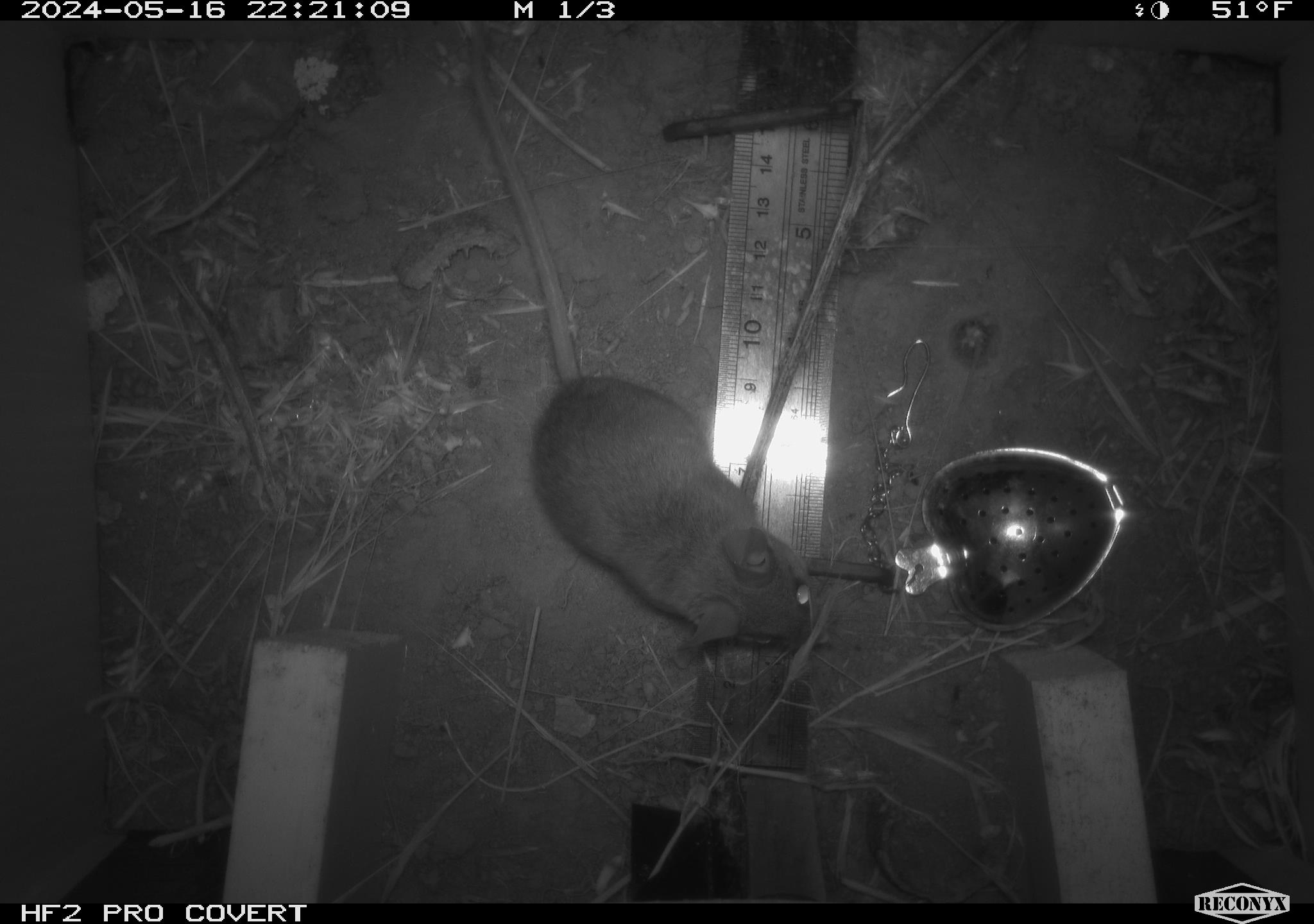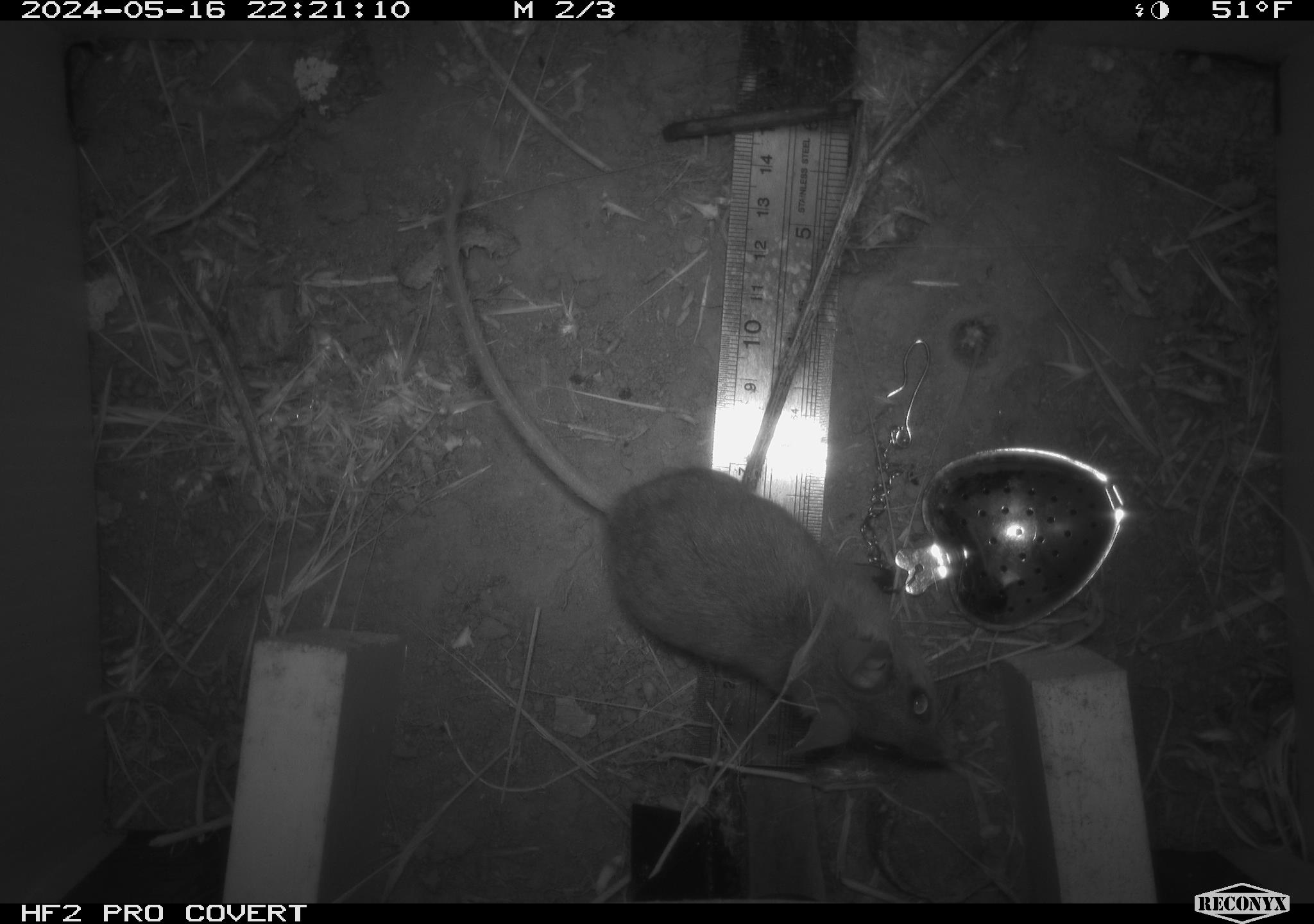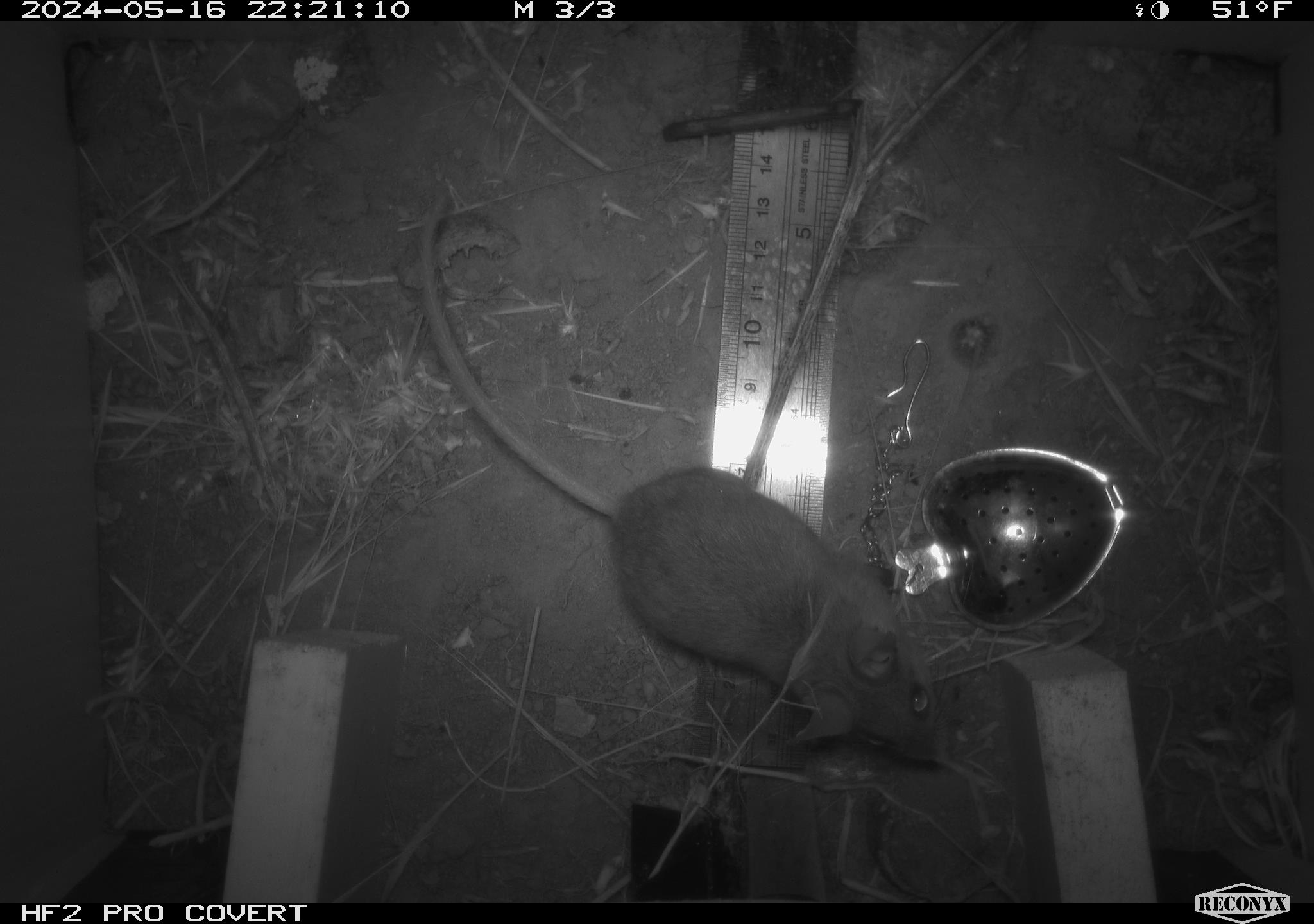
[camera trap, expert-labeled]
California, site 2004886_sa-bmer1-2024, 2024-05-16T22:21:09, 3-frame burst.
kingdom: Animalia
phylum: Chordata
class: Mammalia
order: Rodentia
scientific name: Rodentia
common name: mouse species